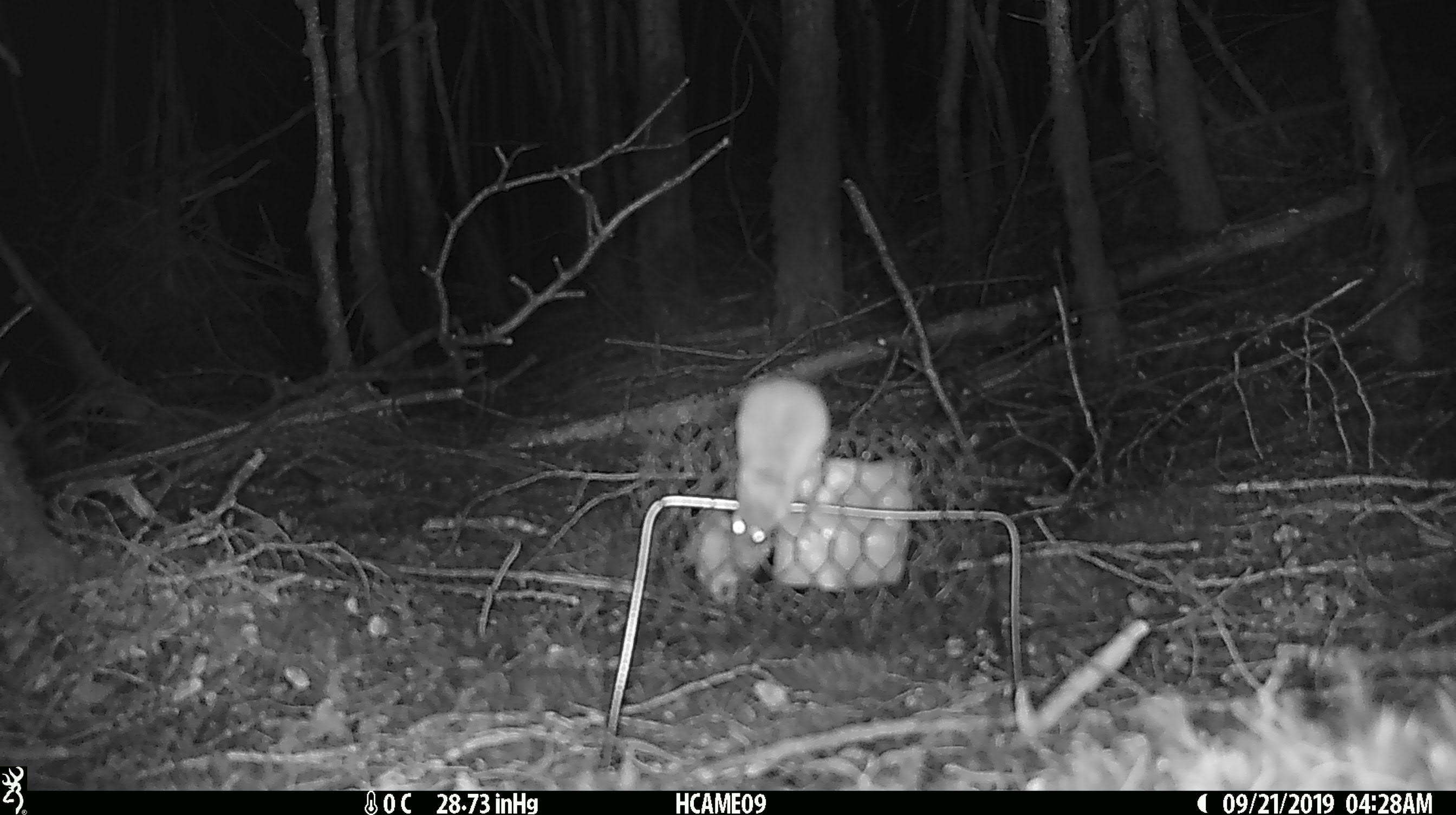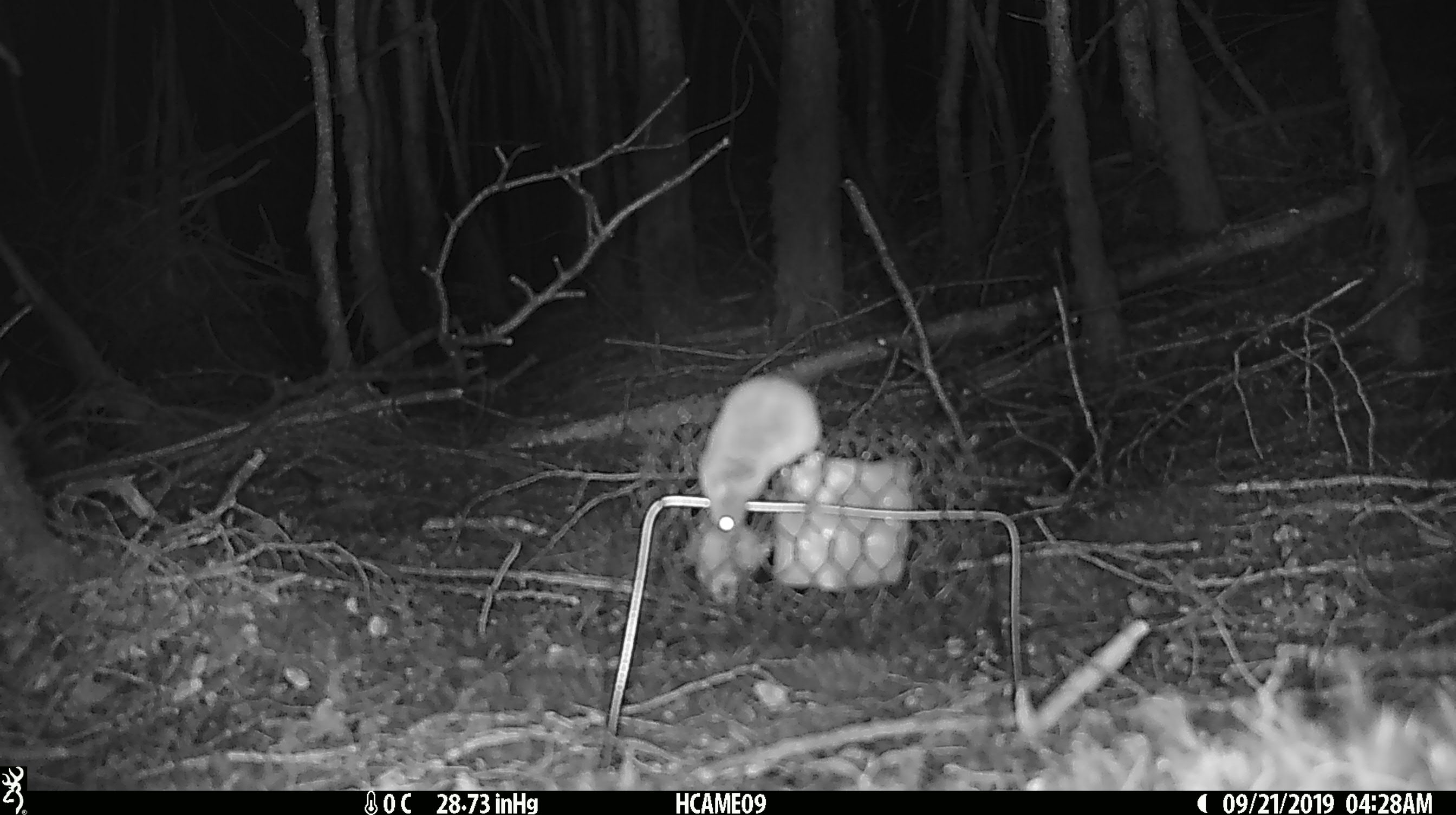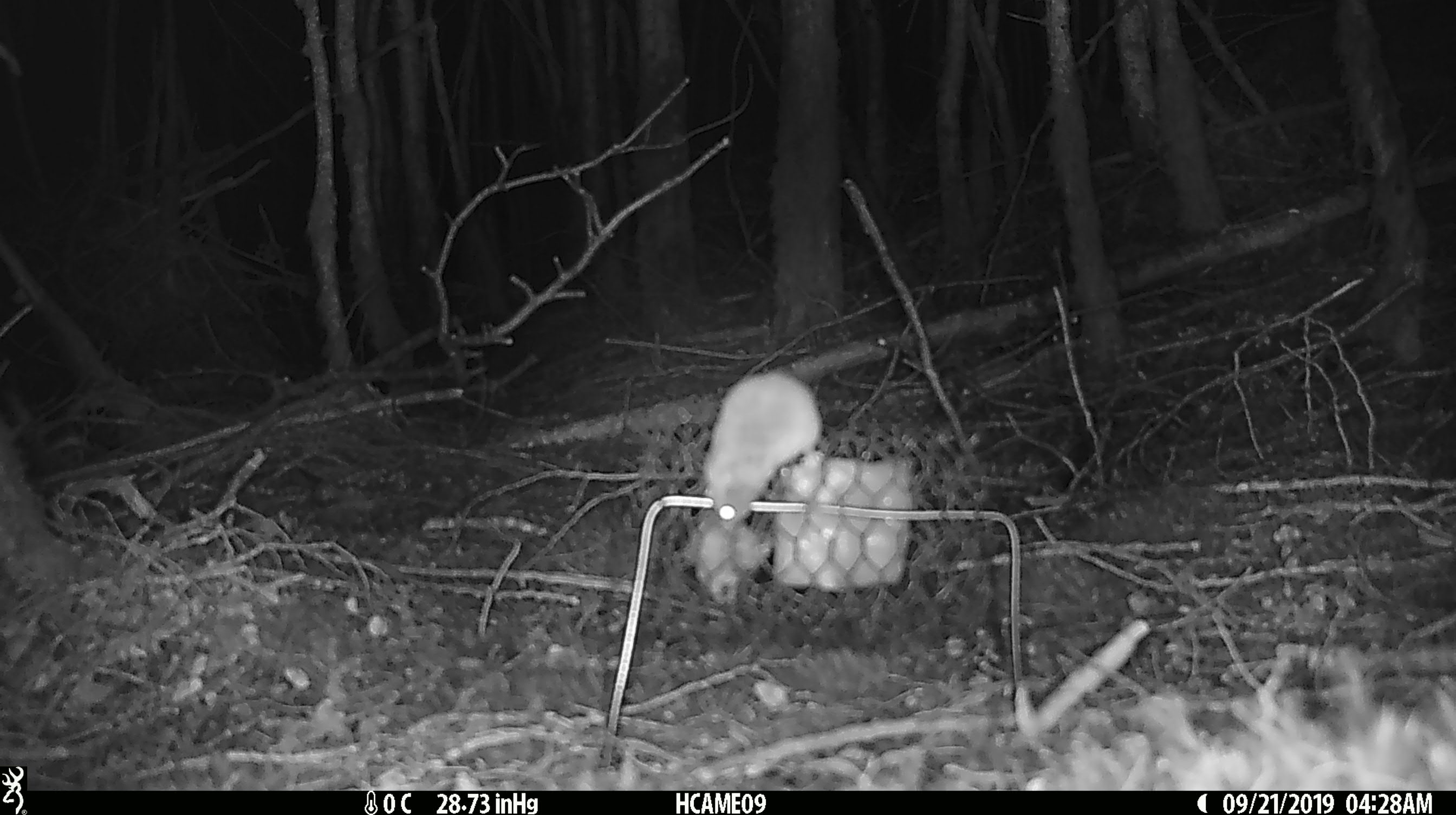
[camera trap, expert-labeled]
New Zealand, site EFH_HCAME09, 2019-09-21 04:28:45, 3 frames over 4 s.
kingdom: Animalia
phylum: Chordata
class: Mammalia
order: Rodentia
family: Muridae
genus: Mus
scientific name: Mus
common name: mouse